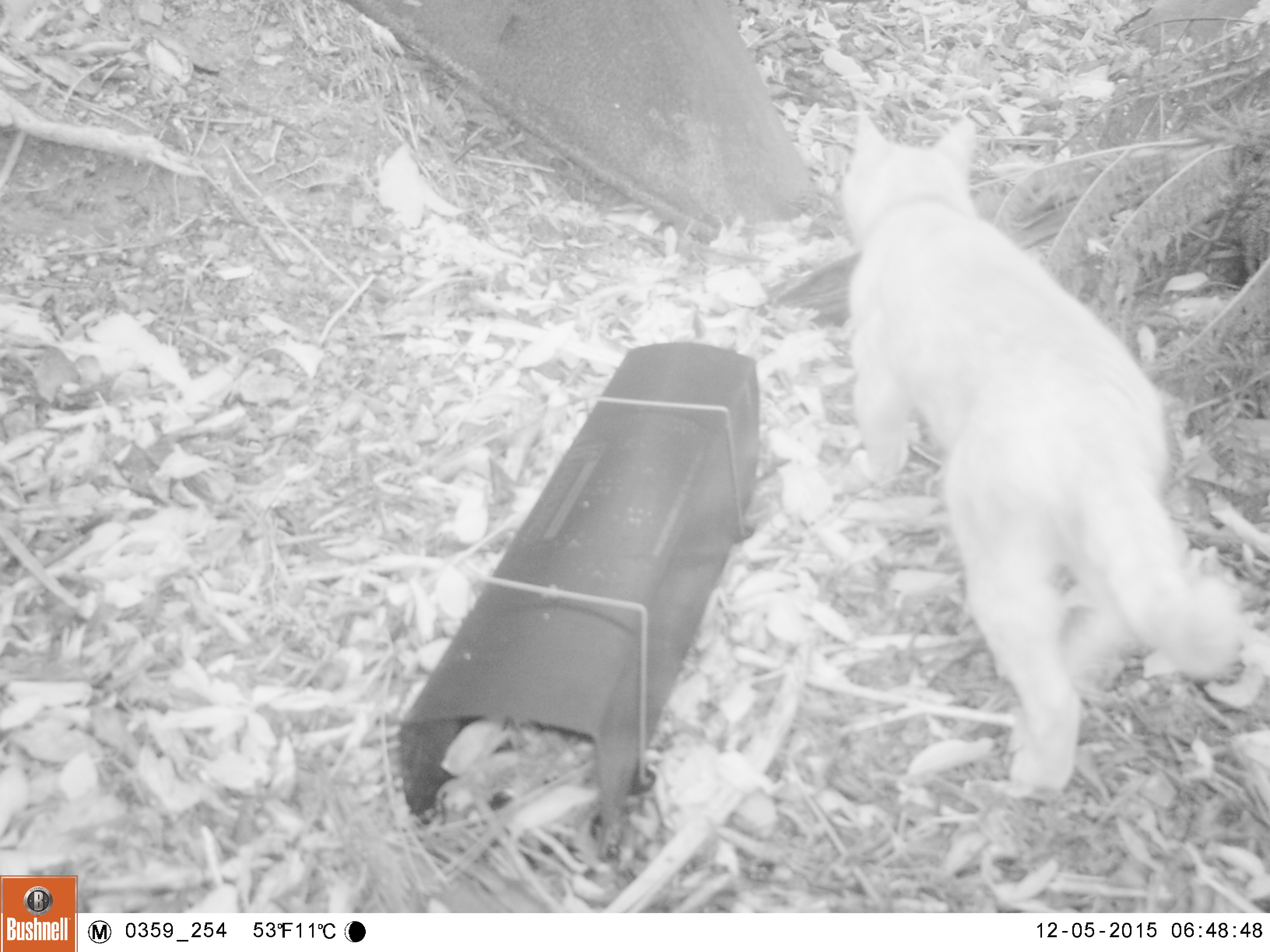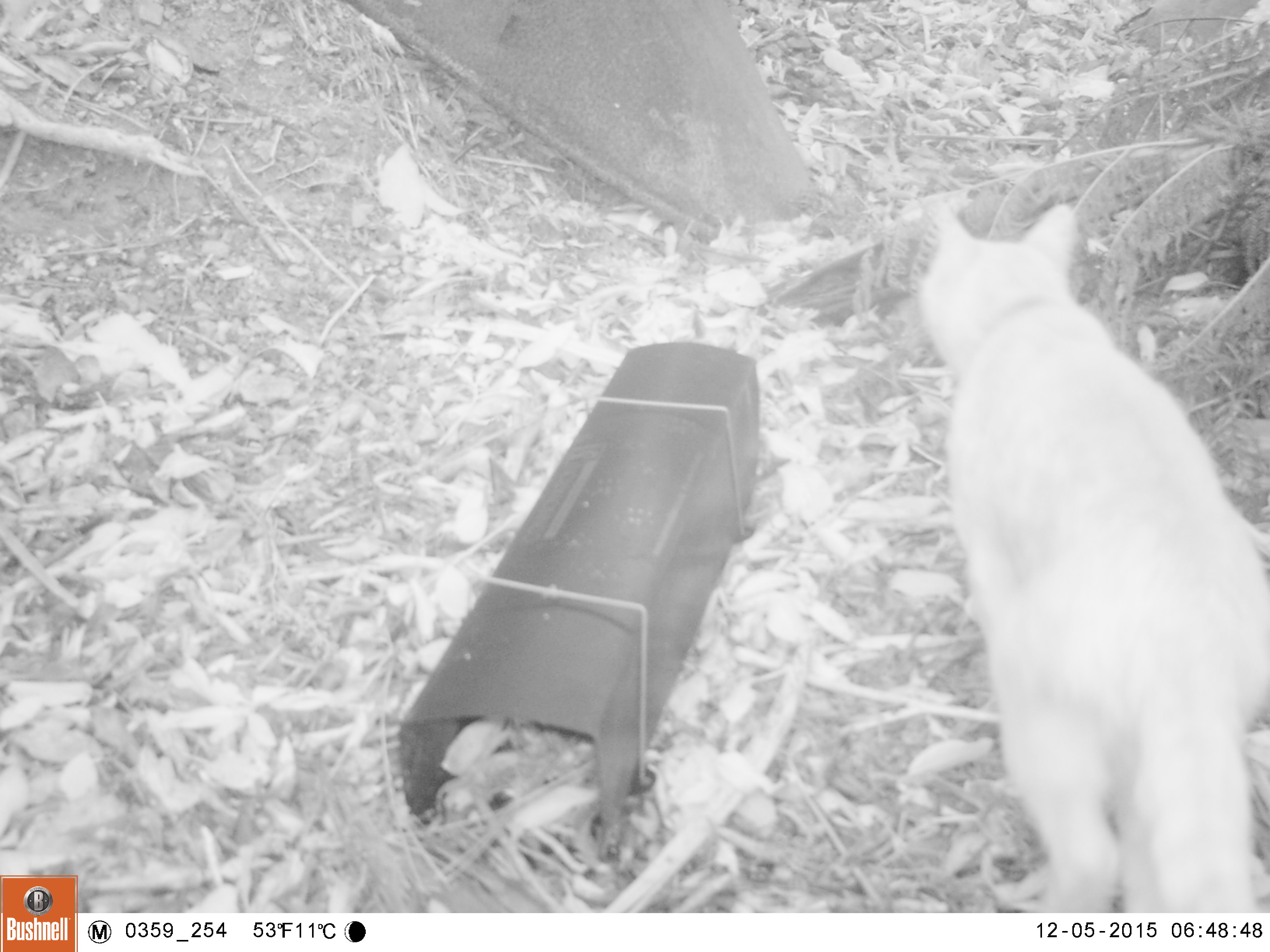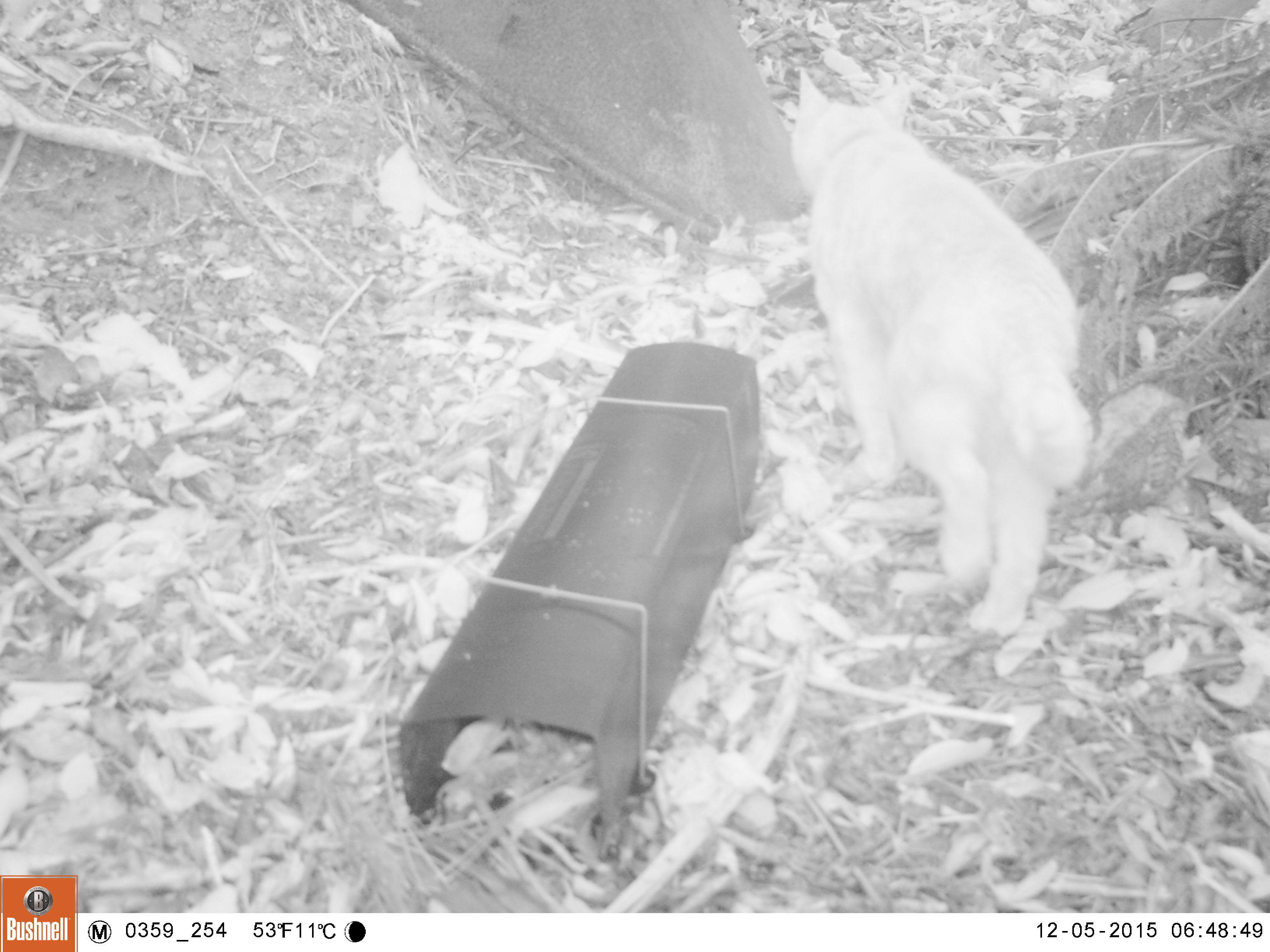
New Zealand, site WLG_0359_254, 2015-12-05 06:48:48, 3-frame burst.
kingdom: Animalia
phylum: Chordata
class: Mammalia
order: Carnivora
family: Felidae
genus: Felis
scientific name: Felis catus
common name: domestic cat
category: cat